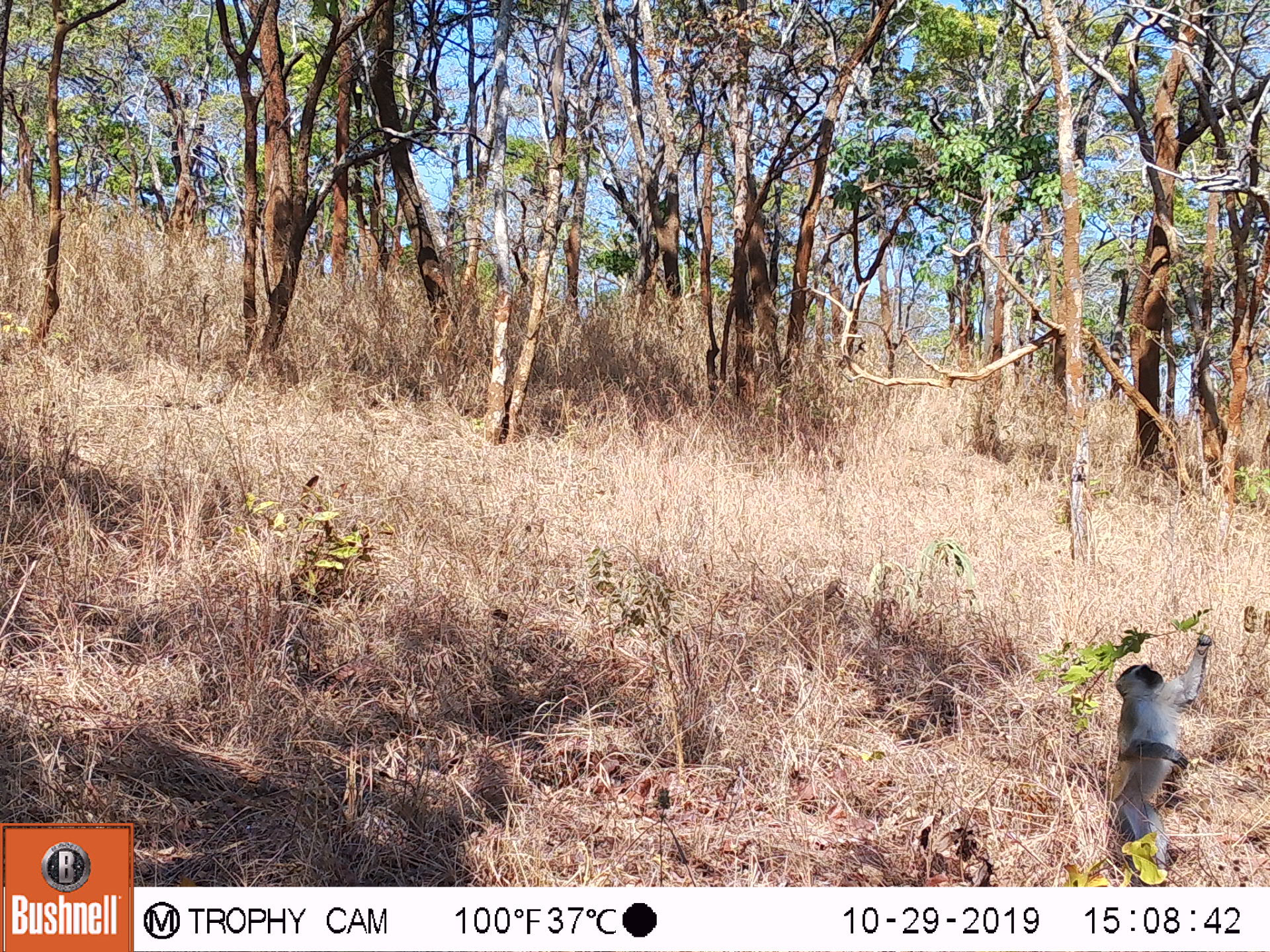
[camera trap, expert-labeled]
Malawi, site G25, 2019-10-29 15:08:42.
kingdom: Animalia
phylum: Chordata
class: Mammalia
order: Primates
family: Cercopithecidae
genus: Chlorocebus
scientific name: Chlorocebus pygerythrus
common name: vervet monkey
Vervet monkey (Chlorocebus pygerythrus), count 1.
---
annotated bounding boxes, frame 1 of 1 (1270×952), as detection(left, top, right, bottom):
vervet monkey: detection(1098, 627, 1219, 885)